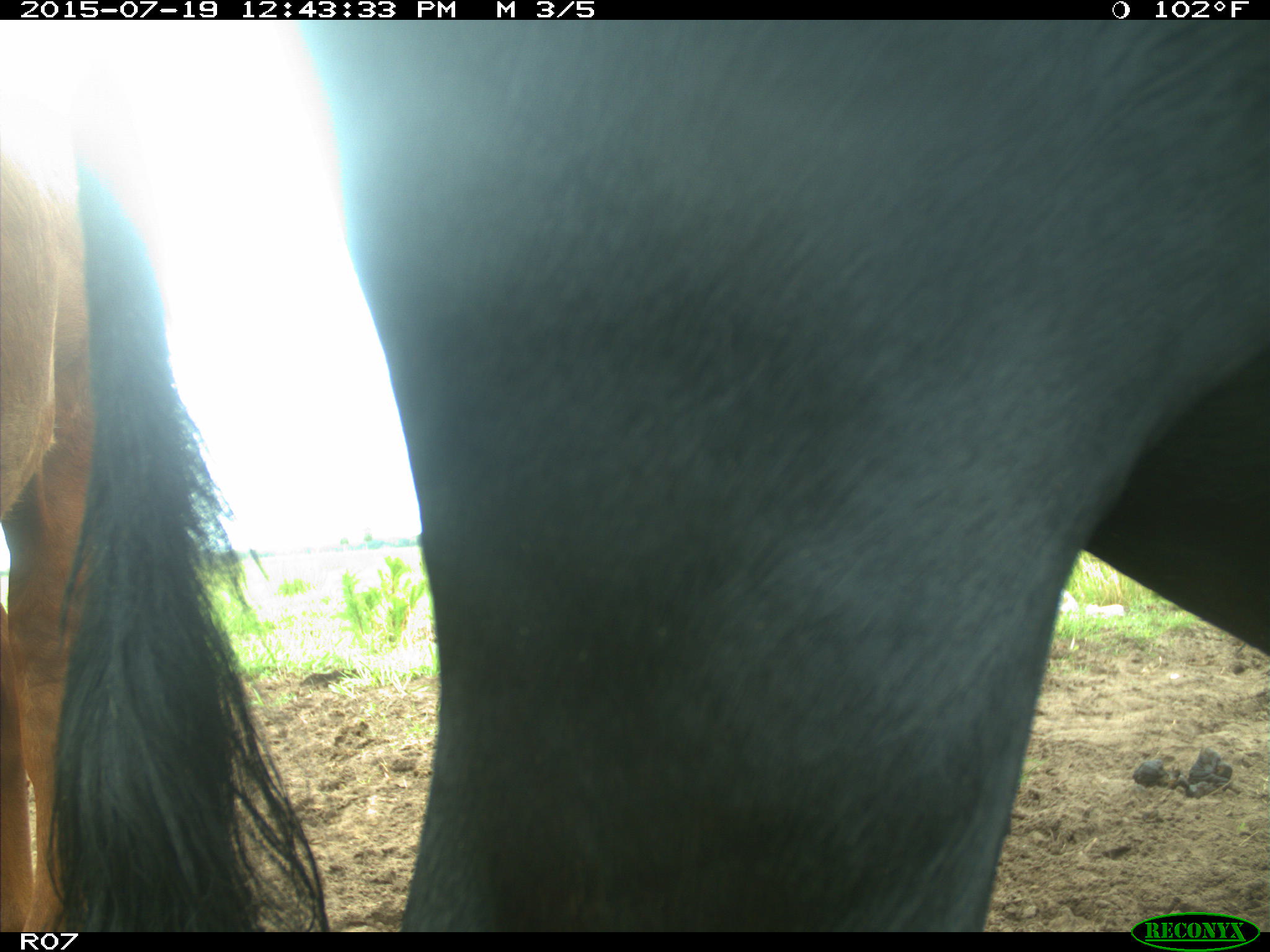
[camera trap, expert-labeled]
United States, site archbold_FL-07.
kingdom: Animalia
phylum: Chordata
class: Mammalia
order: Artiodactyla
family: Bovidae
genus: Bos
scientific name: Bos taurus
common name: domestic cow